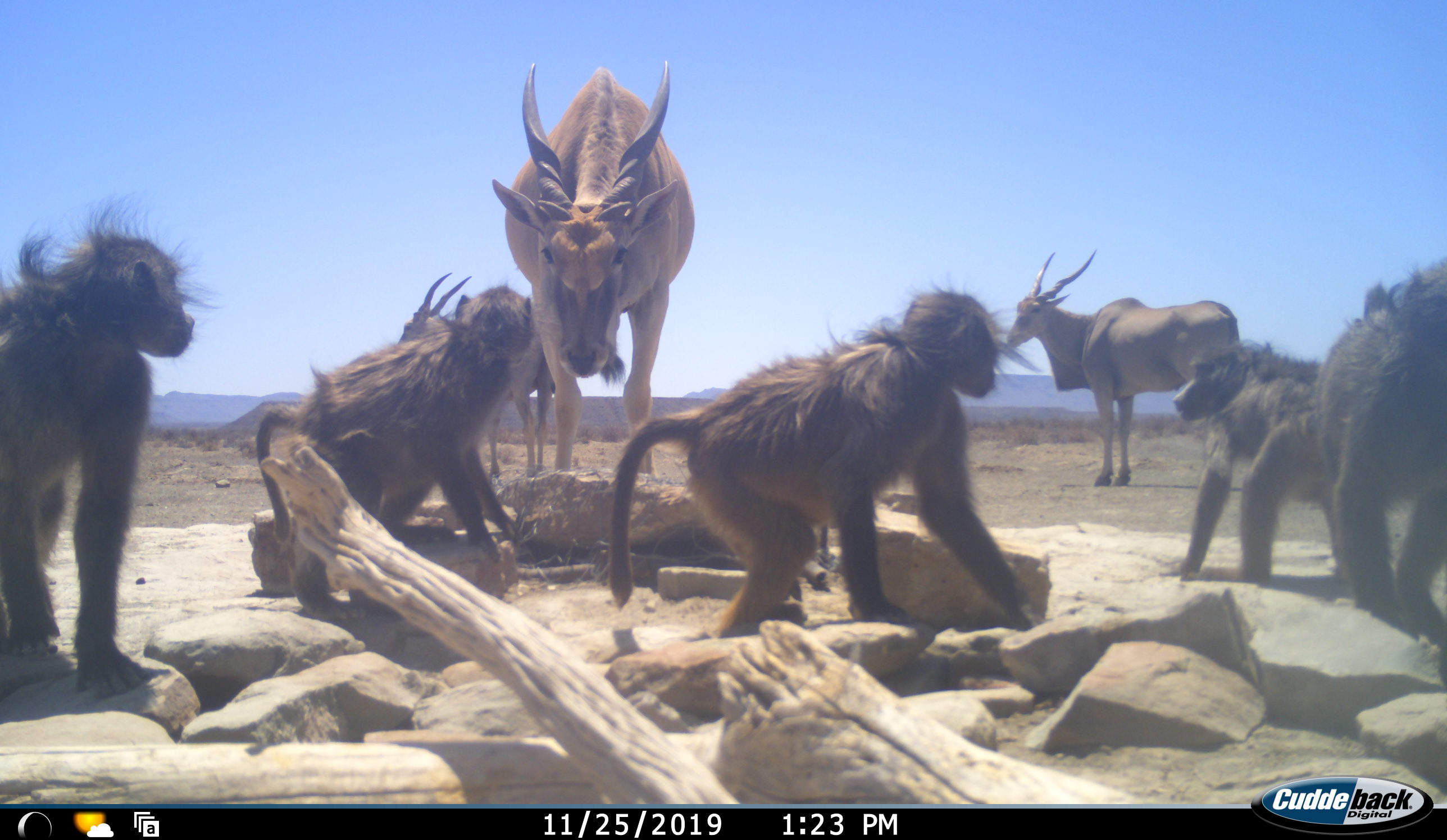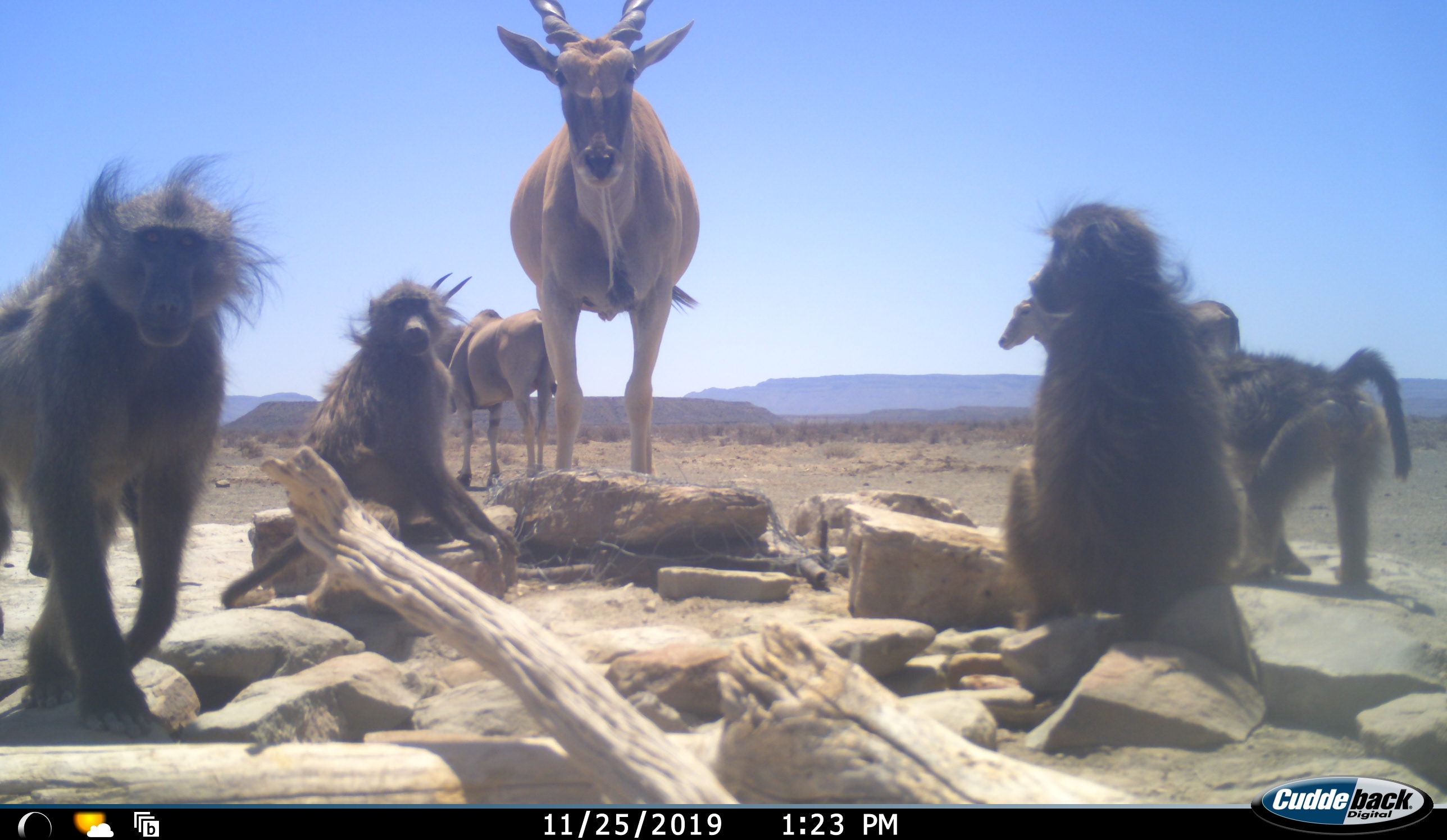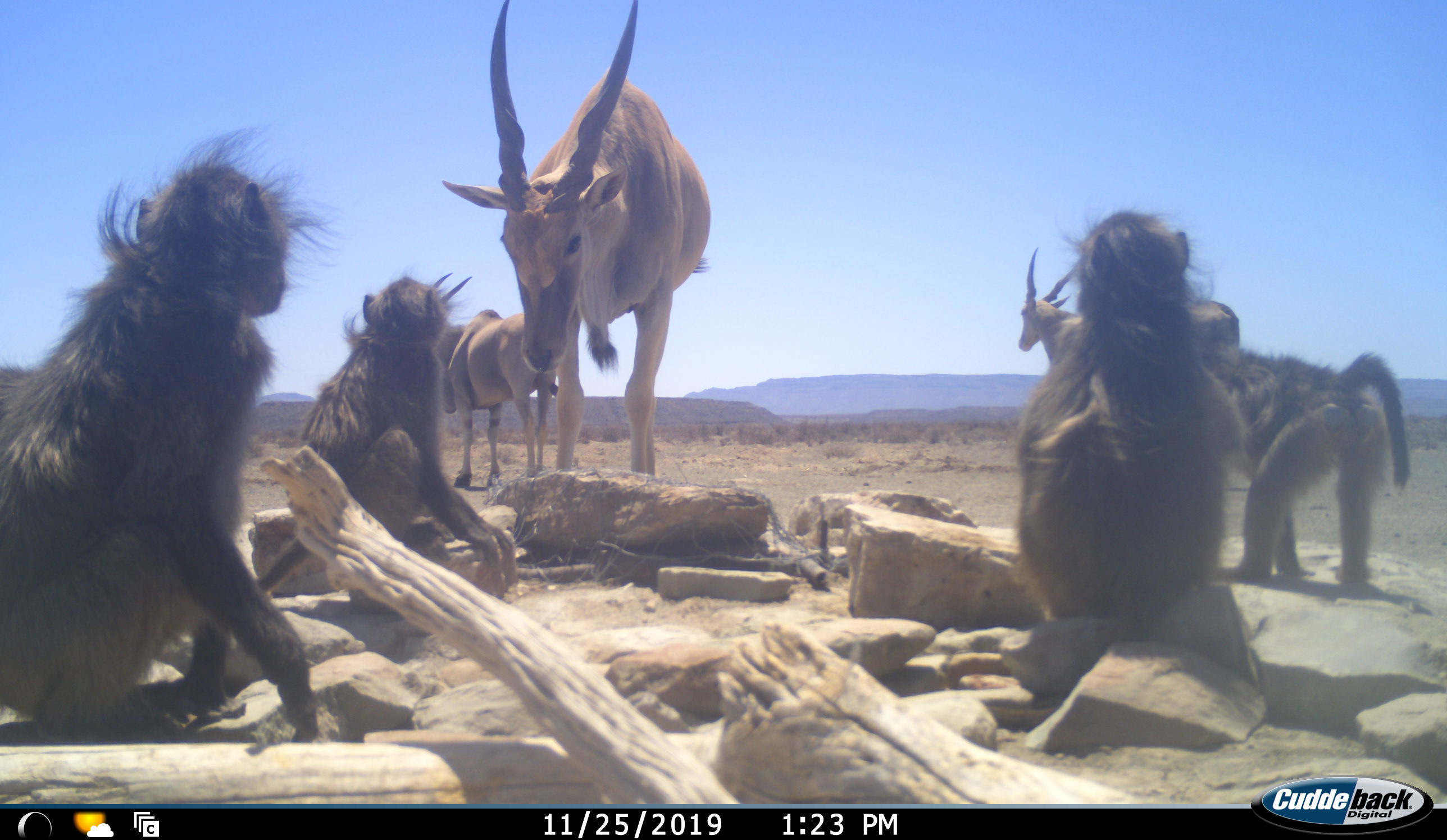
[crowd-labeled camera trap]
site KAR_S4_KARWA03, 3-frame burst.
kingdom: Animalia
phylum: Chordata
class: Mammalia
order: Primates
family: Cercopithecidae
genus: Papio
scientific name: Papio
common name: baboon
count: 5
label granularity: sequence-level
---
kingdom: Animalia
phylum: Chordata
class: Mammalia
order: Artiodactyla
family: Bovidae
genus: Tragelaphus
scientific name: Tragelaphus oryx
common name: eland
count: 3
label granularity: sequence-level